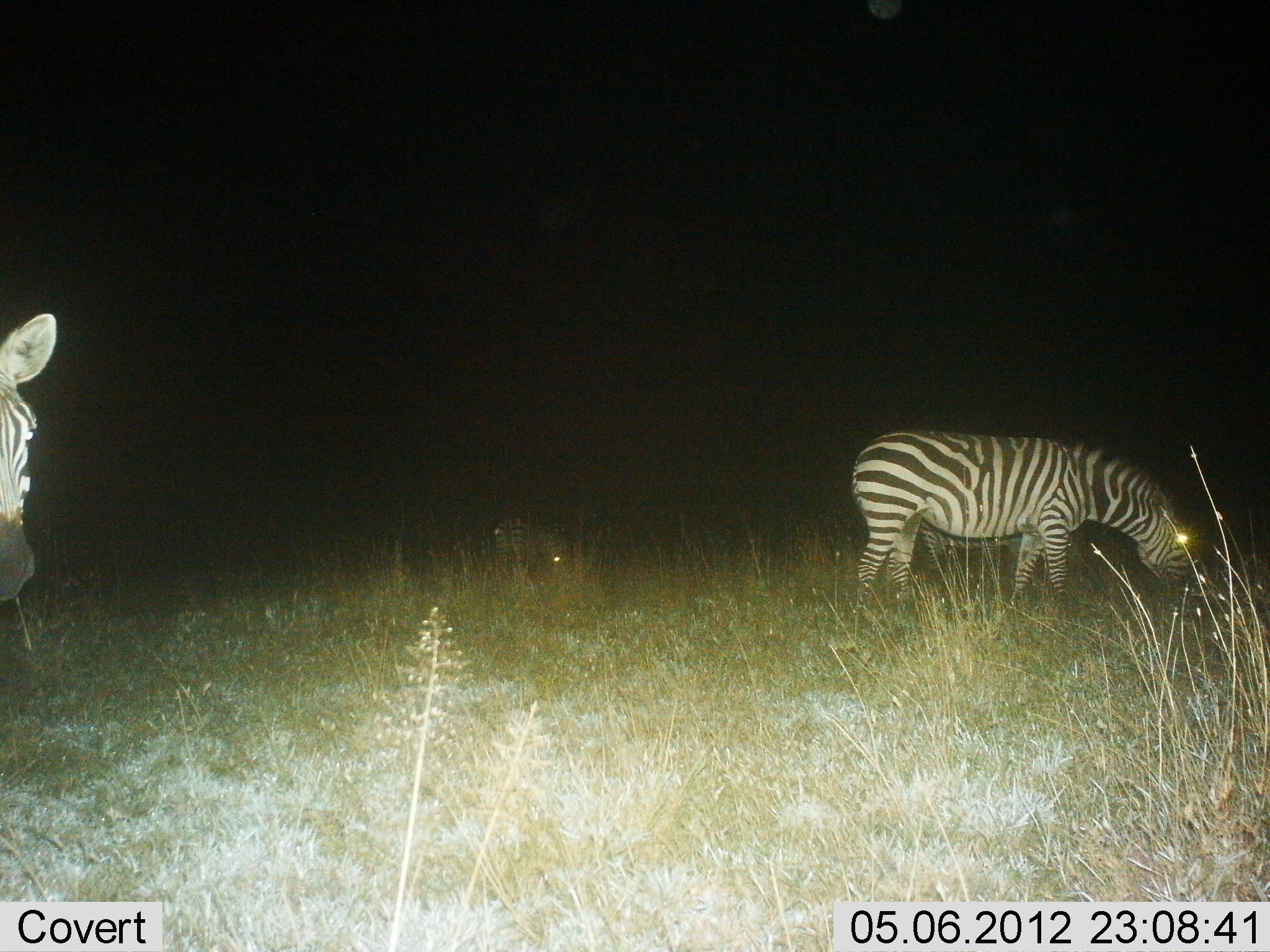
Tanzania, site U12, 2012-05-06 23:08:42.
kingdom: Animalia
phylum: Chordata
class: Mammalia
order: Perissodactyla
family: Equidae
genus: Equus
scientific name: Equus quagga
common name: plains zebra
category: zebra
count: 3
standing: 80%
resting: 0%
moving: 10%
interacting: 0%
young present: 0%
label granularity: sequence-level